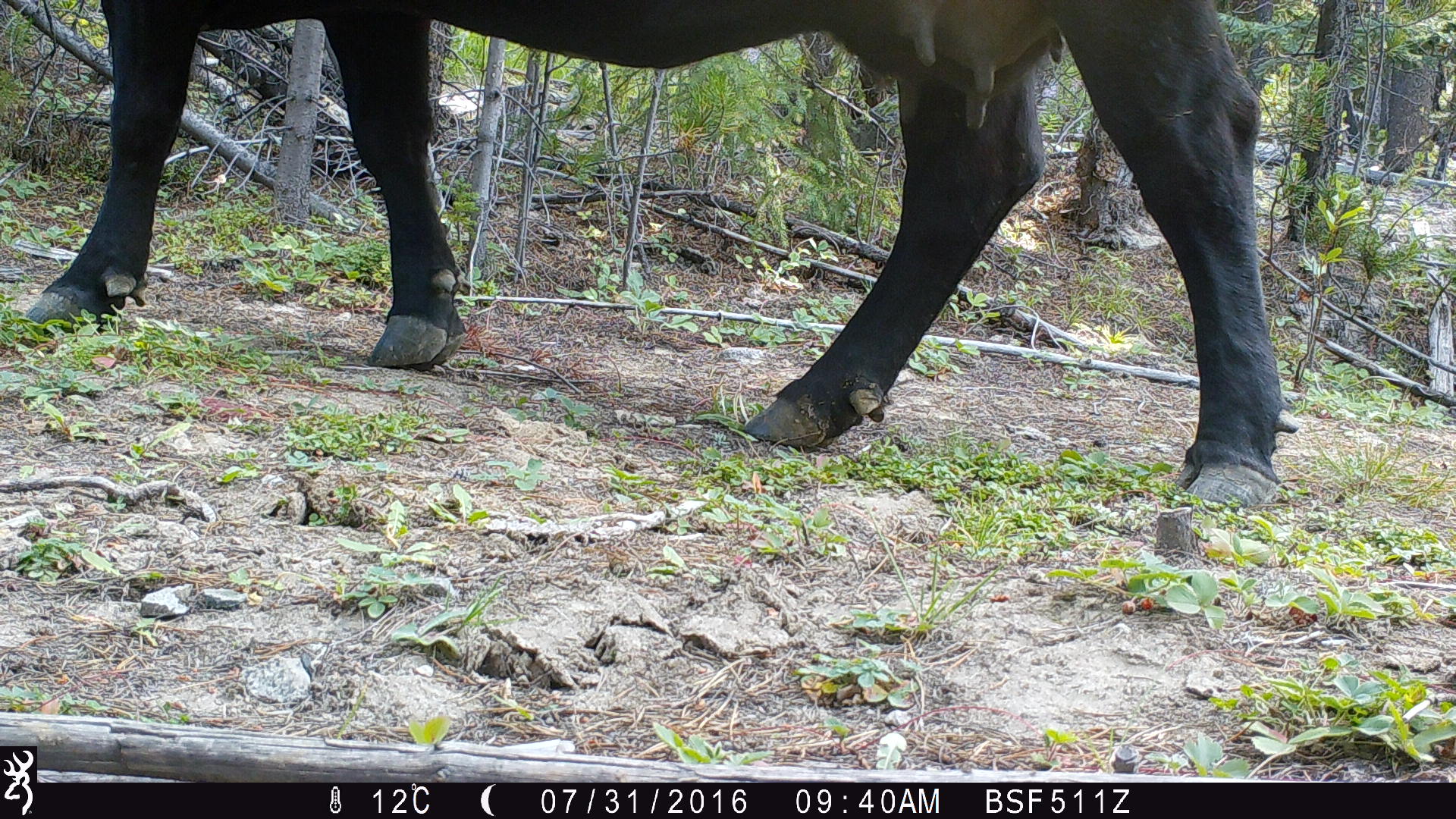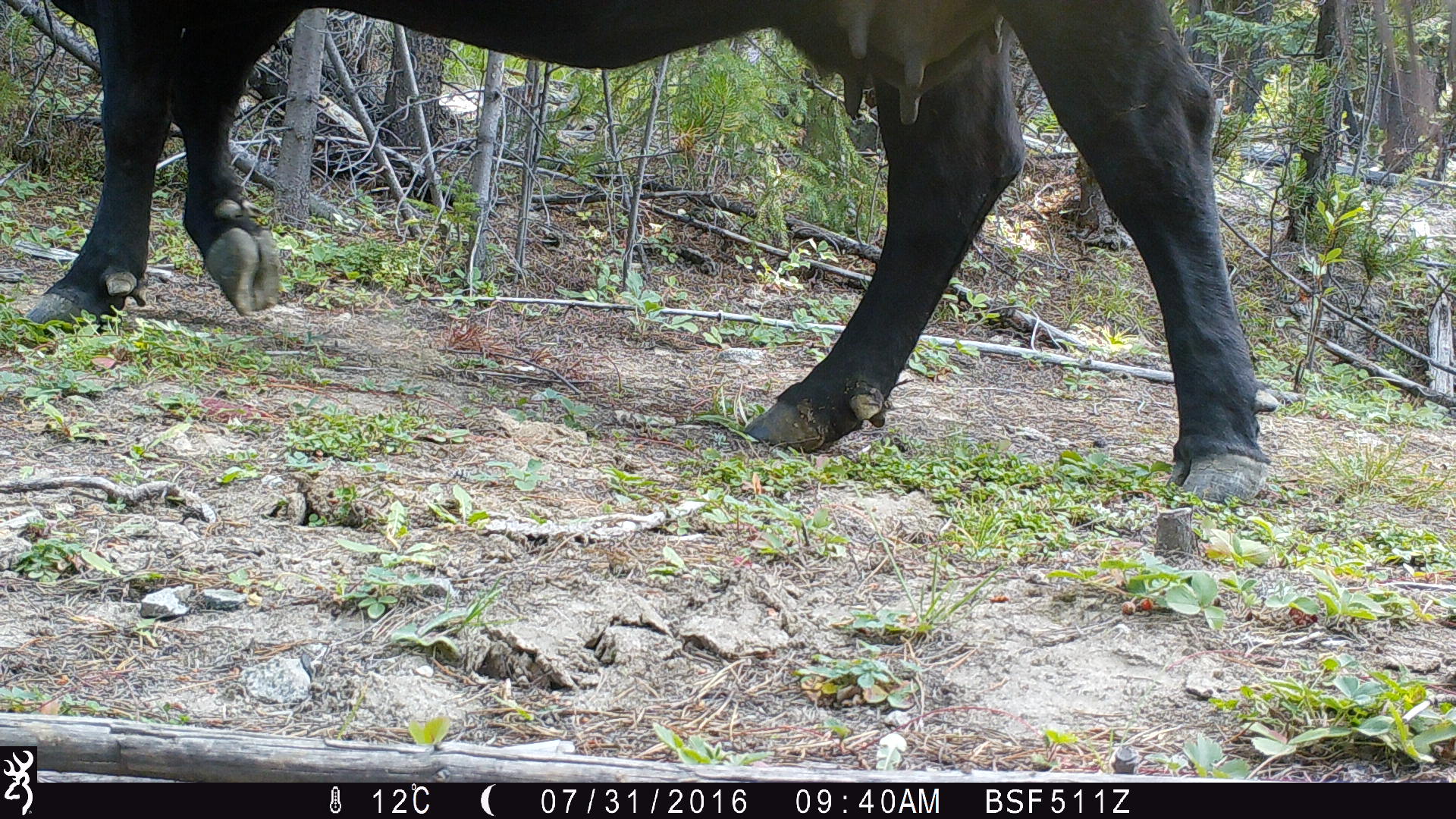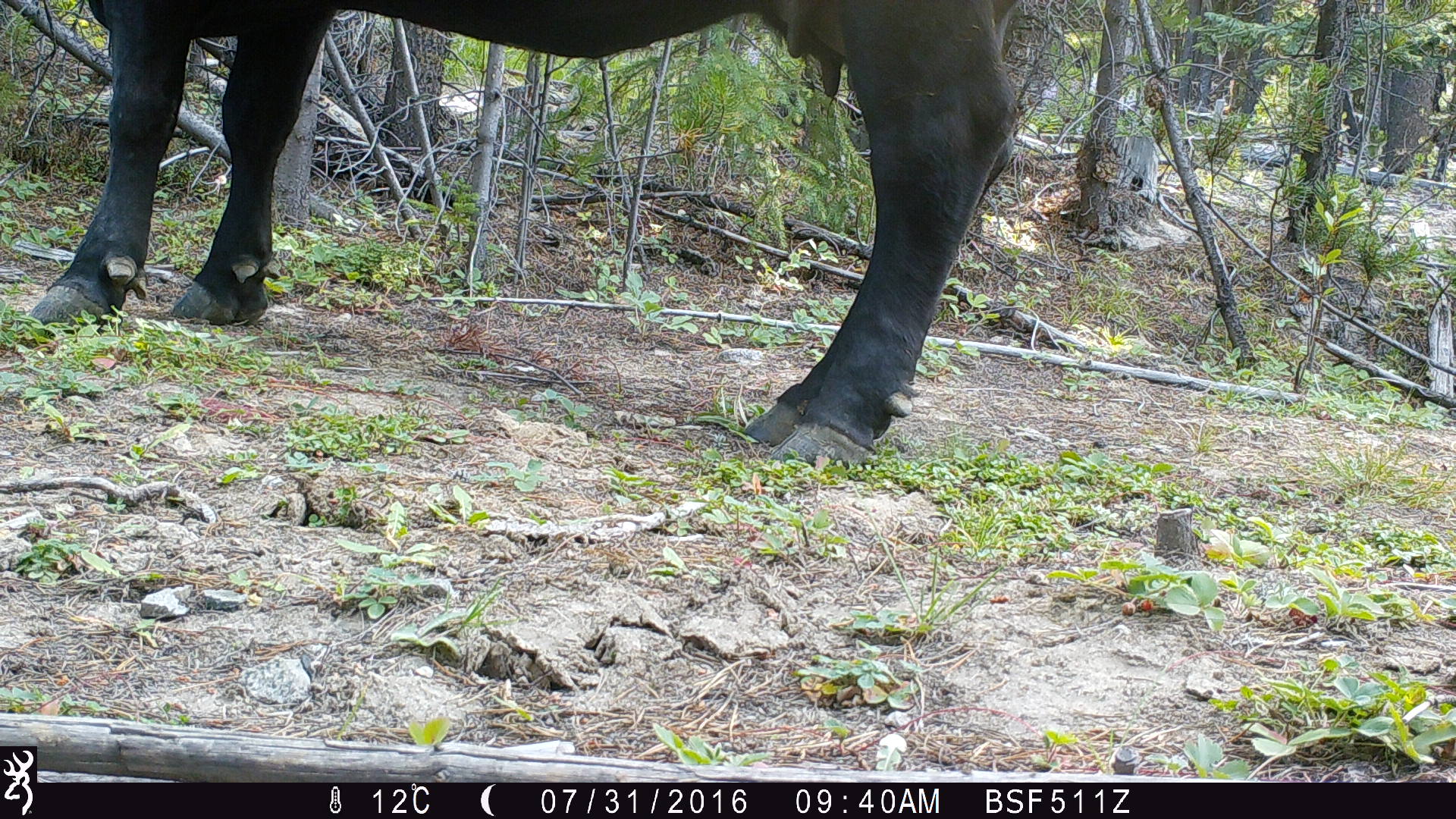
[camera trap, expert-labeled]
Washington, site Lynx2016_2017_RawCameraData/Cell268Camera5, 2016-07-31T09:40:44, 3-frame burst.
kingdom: Animalia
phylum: Chordata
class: Mammalia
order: Artiodactyla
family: Bovidae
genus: Bos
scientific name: Bos taurus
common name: domestic cattle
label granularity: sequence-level